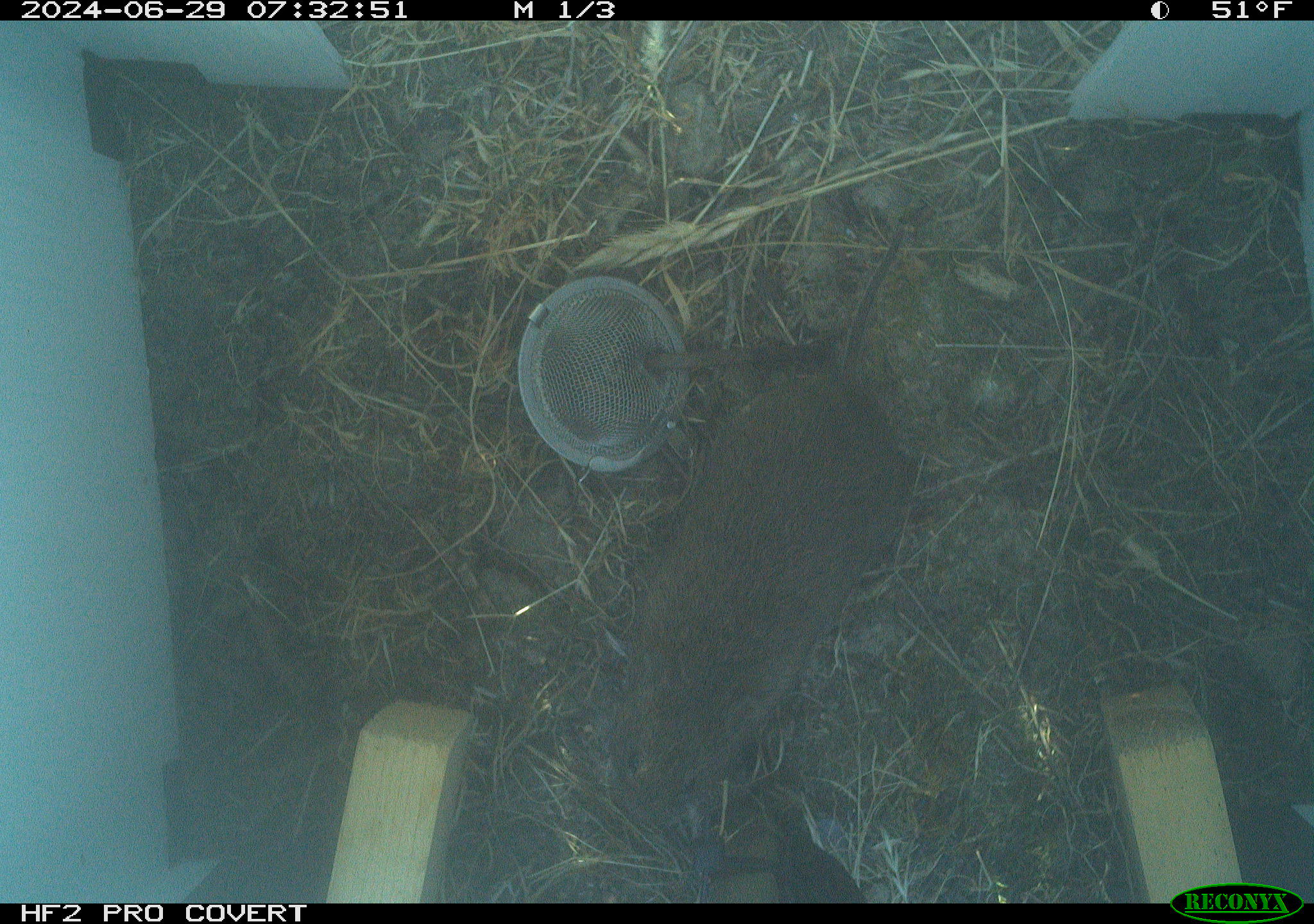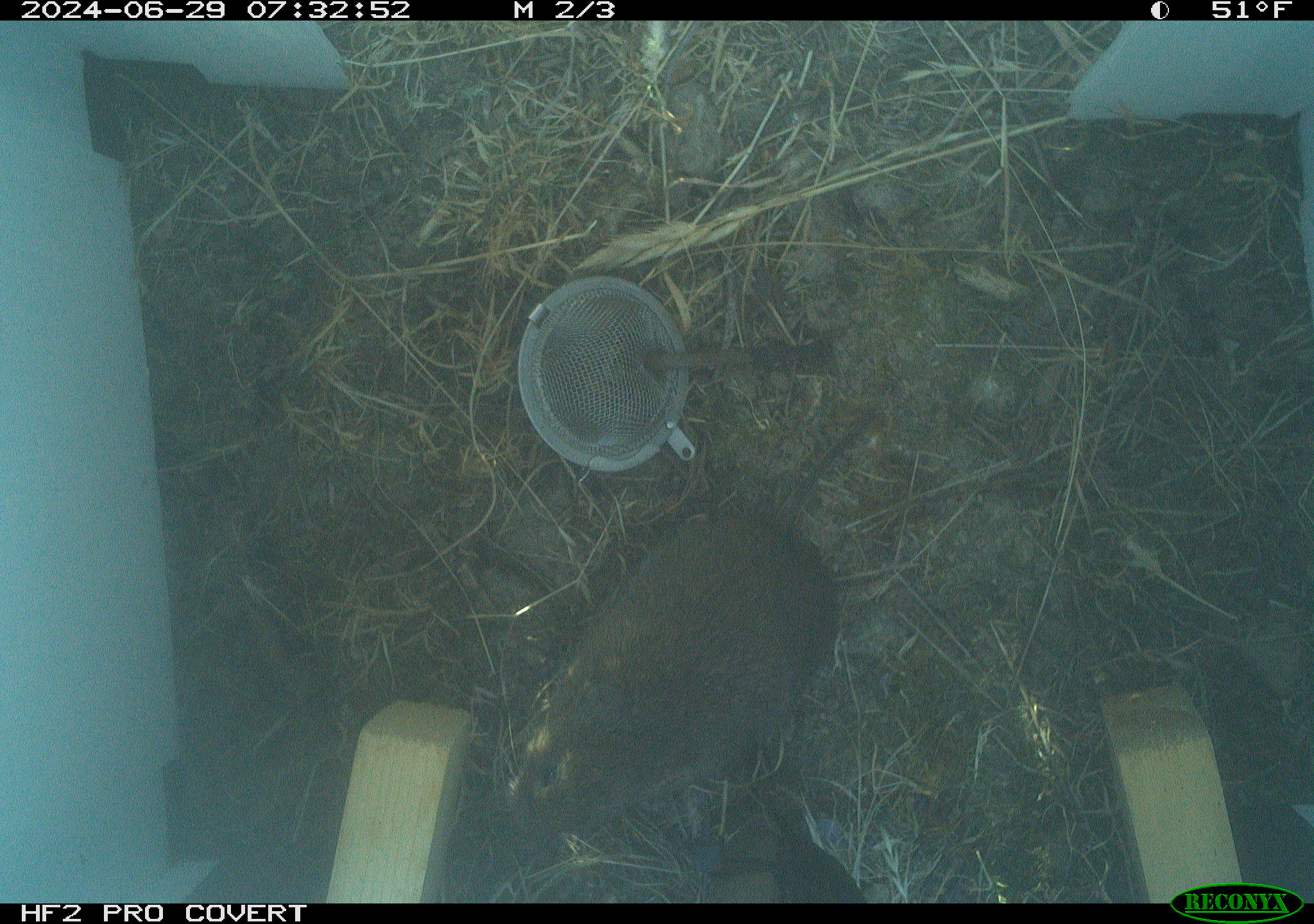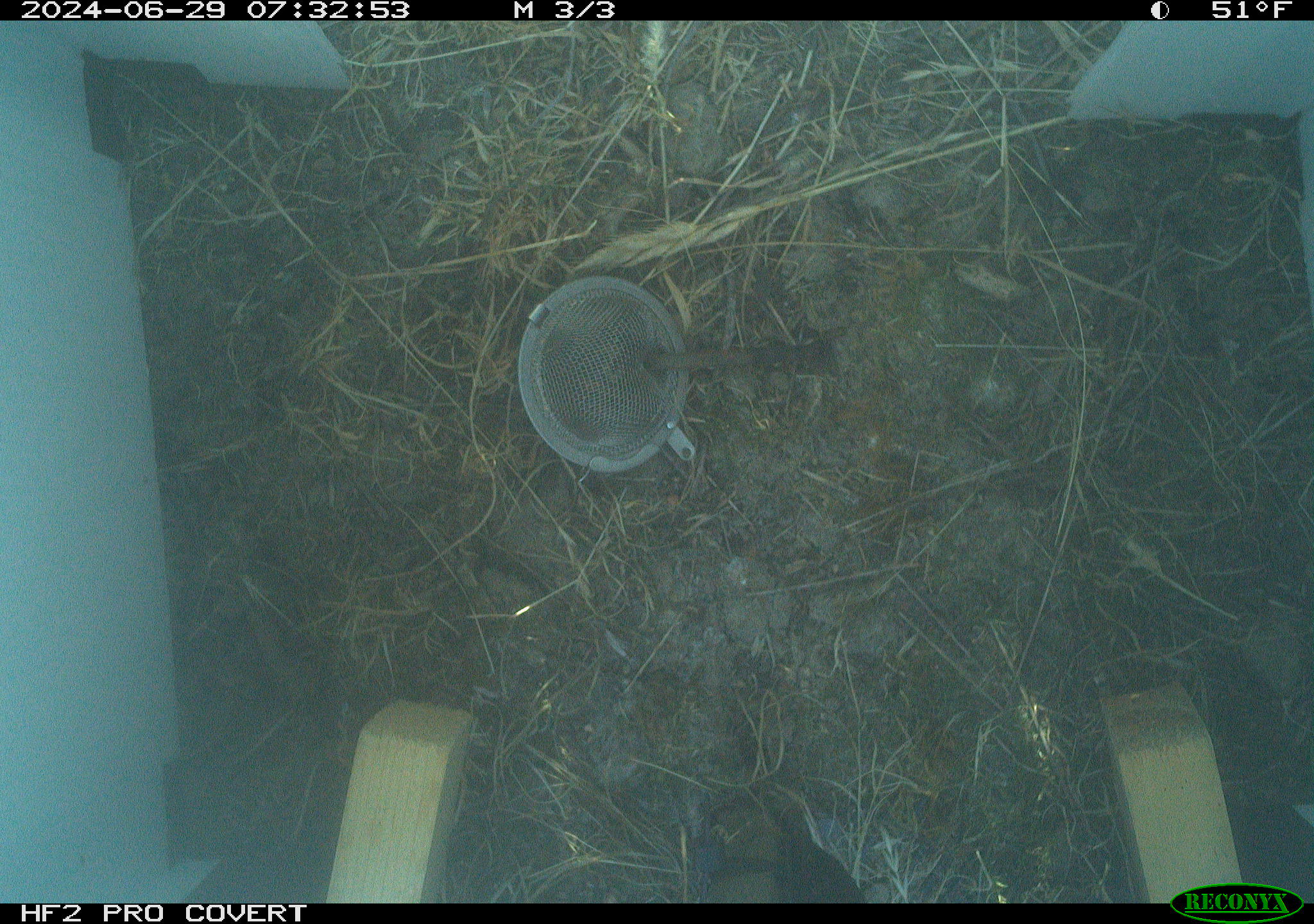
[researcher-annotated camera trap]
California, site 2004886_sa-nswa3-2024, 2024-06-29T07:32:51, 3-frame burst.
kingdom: Animalia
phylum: Chordata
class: Mammalia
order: Rodentia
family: Cricetidae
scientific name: Arvicolinae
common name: voles, lemmings, and muskrats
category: arvicolinae subfamily